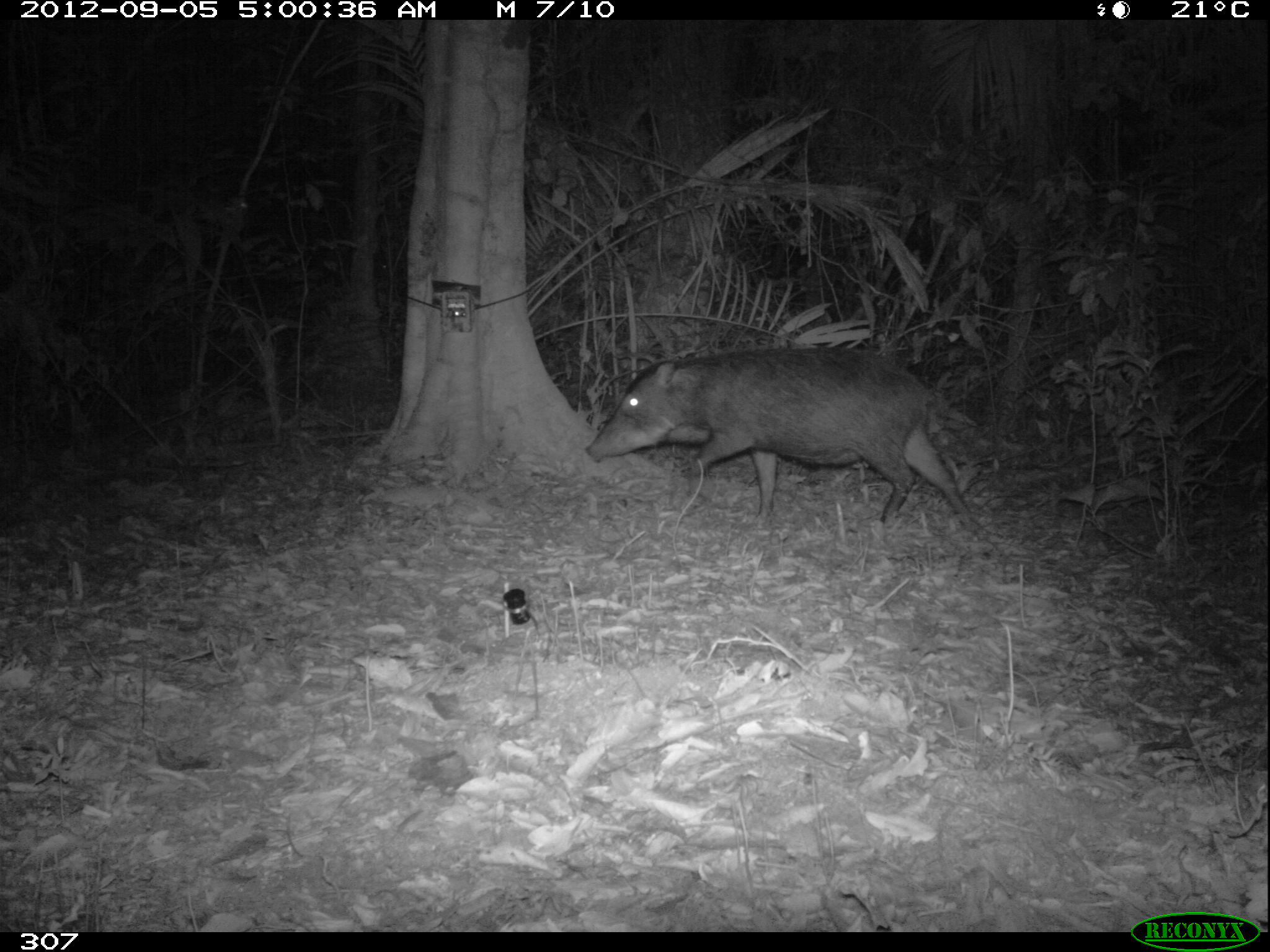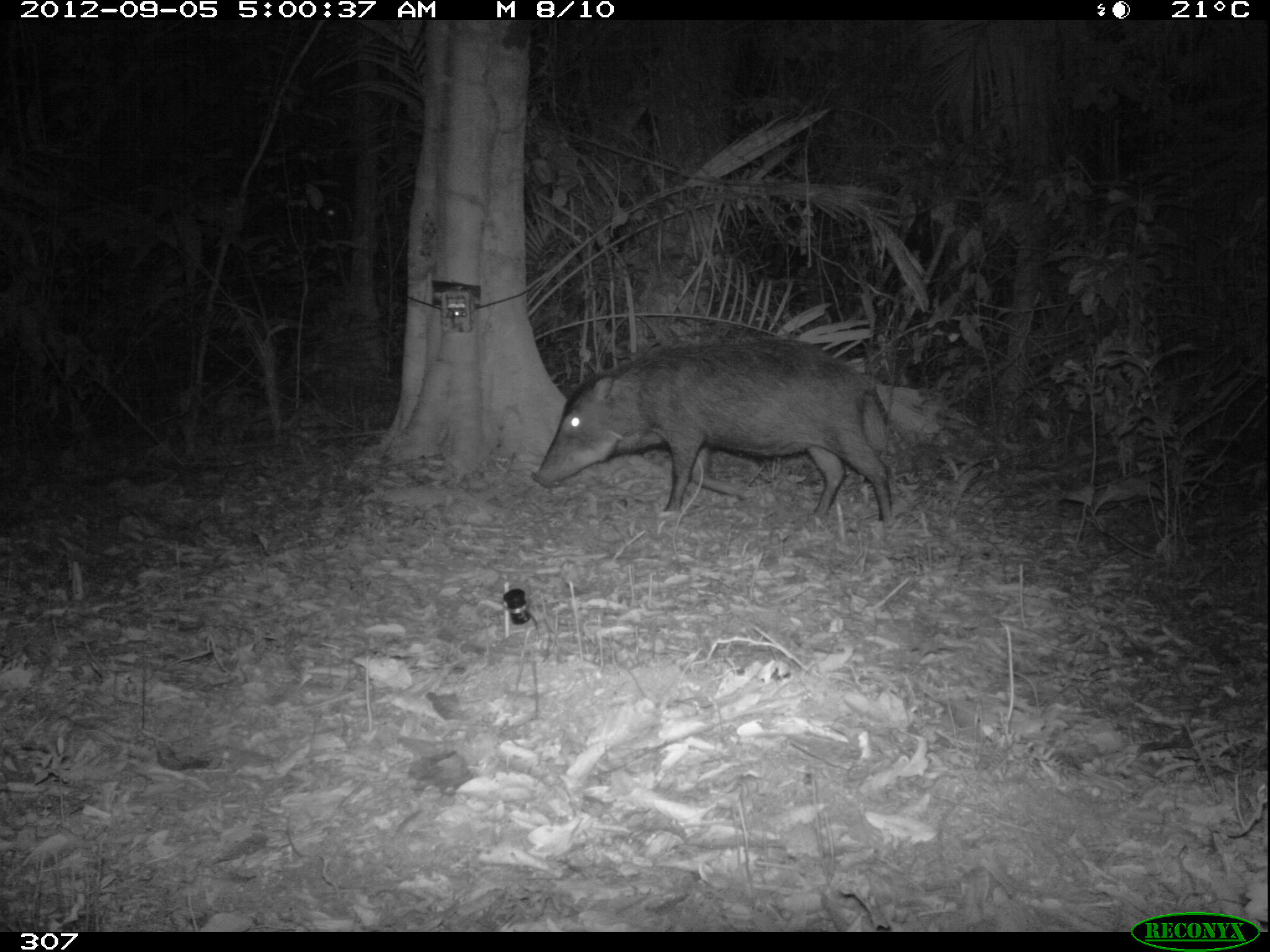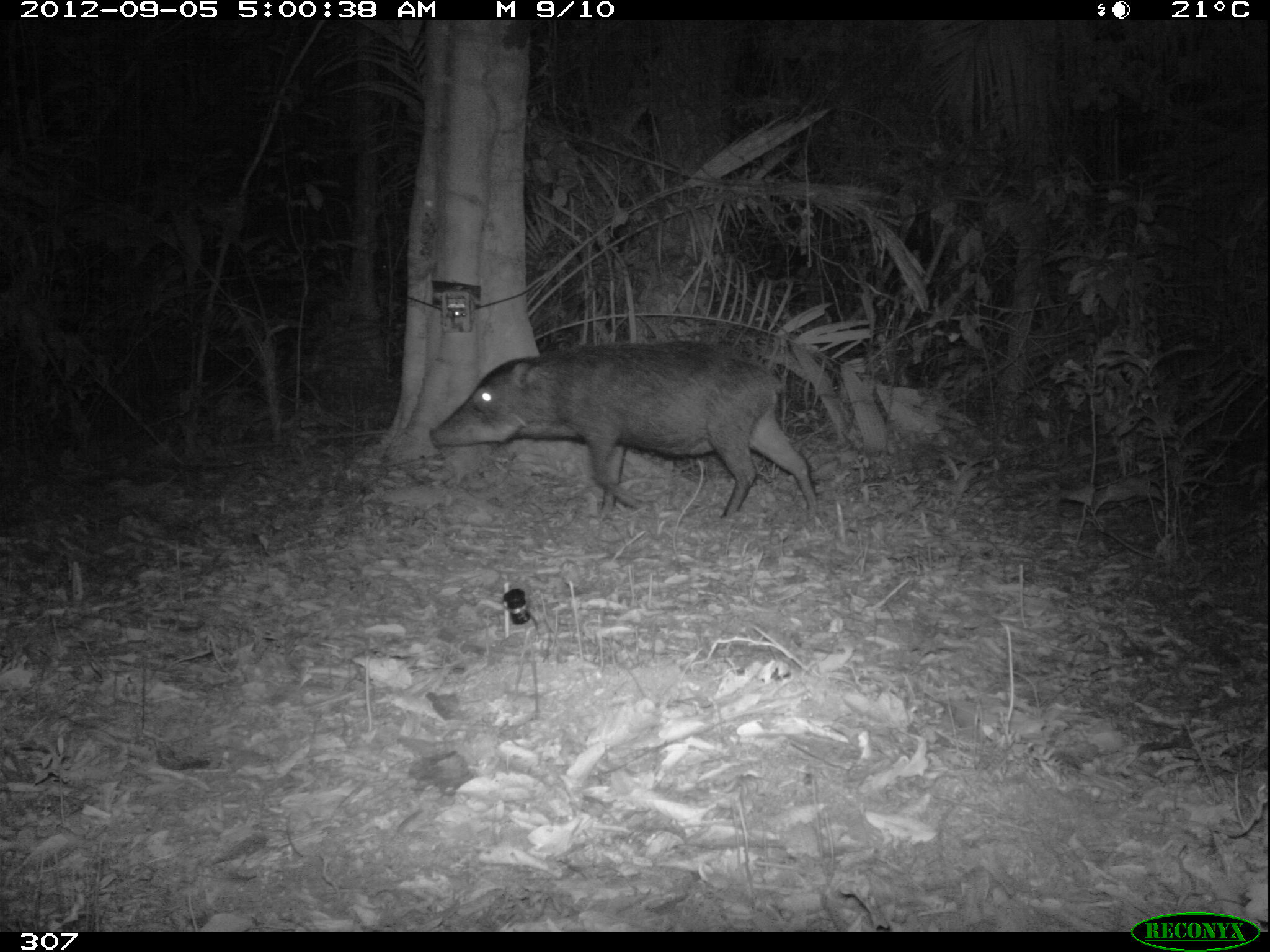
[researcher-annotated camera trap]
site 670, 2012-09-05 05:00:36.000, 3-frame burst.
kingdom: Animalia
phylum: Chordata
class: Mammalia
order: Artiodactyla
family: Tayassuidae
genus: Tayassu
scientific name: Tayassu pecari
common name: white-lipped peccary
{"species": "Tayassu pecari (white-lipped peccary)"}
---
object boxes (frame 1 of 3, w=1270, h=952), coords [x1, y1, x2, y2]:
tayassu pecari: [583, 348, 970, 524]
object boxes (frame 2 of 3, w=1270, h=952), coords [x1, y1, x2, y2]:
tayassu pecari: [531, 340, 892, 527]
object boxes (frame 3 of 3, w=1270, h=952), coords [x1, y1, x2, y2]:
tayassu pecari: [426, 340, 816, 518]